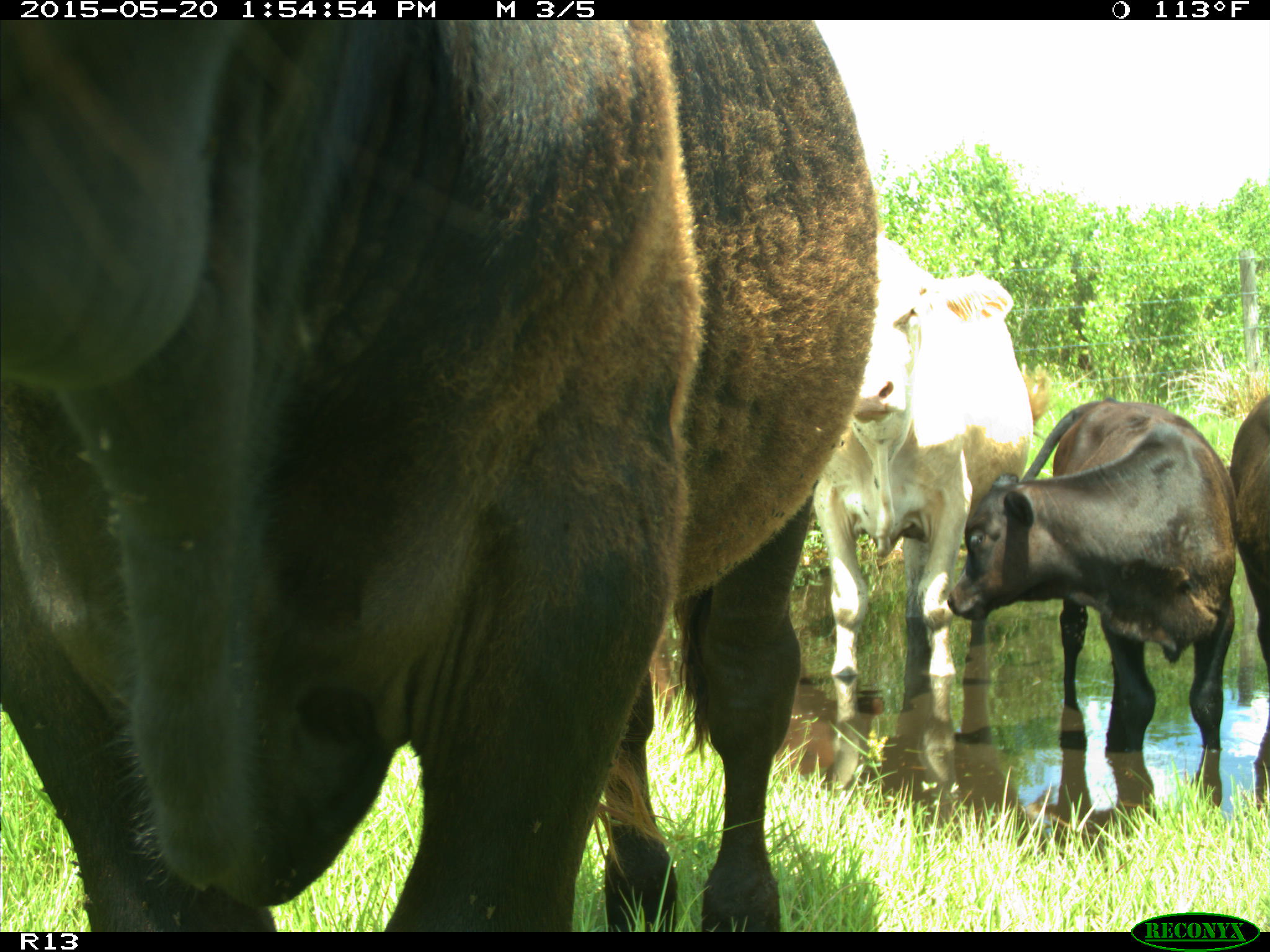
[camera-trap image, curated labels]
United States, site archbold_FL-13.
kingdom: Animalia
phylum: Chordata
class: Mammalia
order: Artiodactyla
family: Bovidae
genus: Bos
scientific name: Bos taurus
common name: domestic cow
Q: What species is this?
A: Bos taurus (domestic cow).